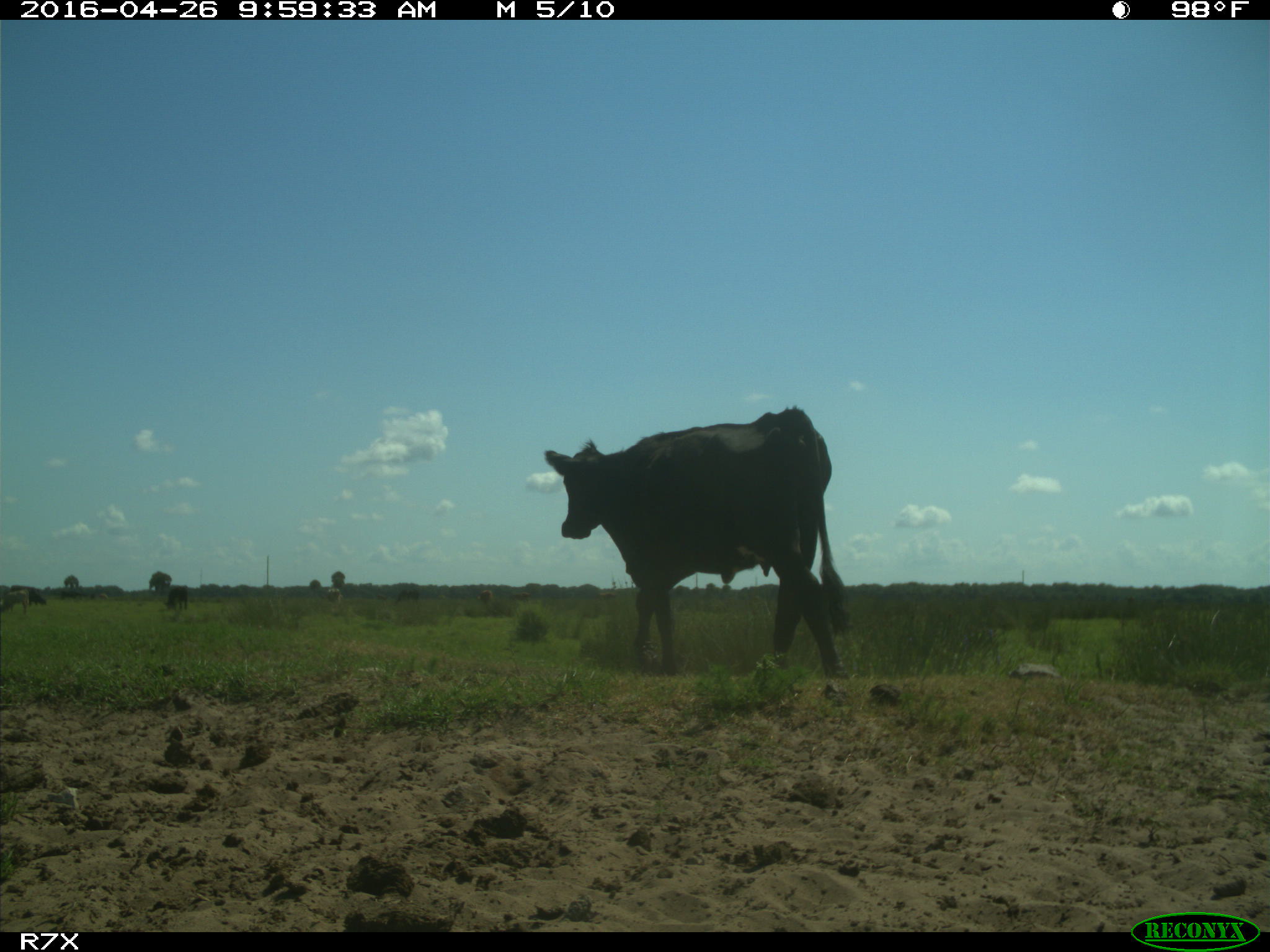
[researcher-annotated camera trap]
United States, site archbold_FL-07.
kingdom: Animalia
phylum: Chordata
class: Mammalia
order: Artiodactyla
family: Bovidae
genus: Bos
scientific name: Bos taurus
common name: domestic cow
Bos taurus (domestic cow).